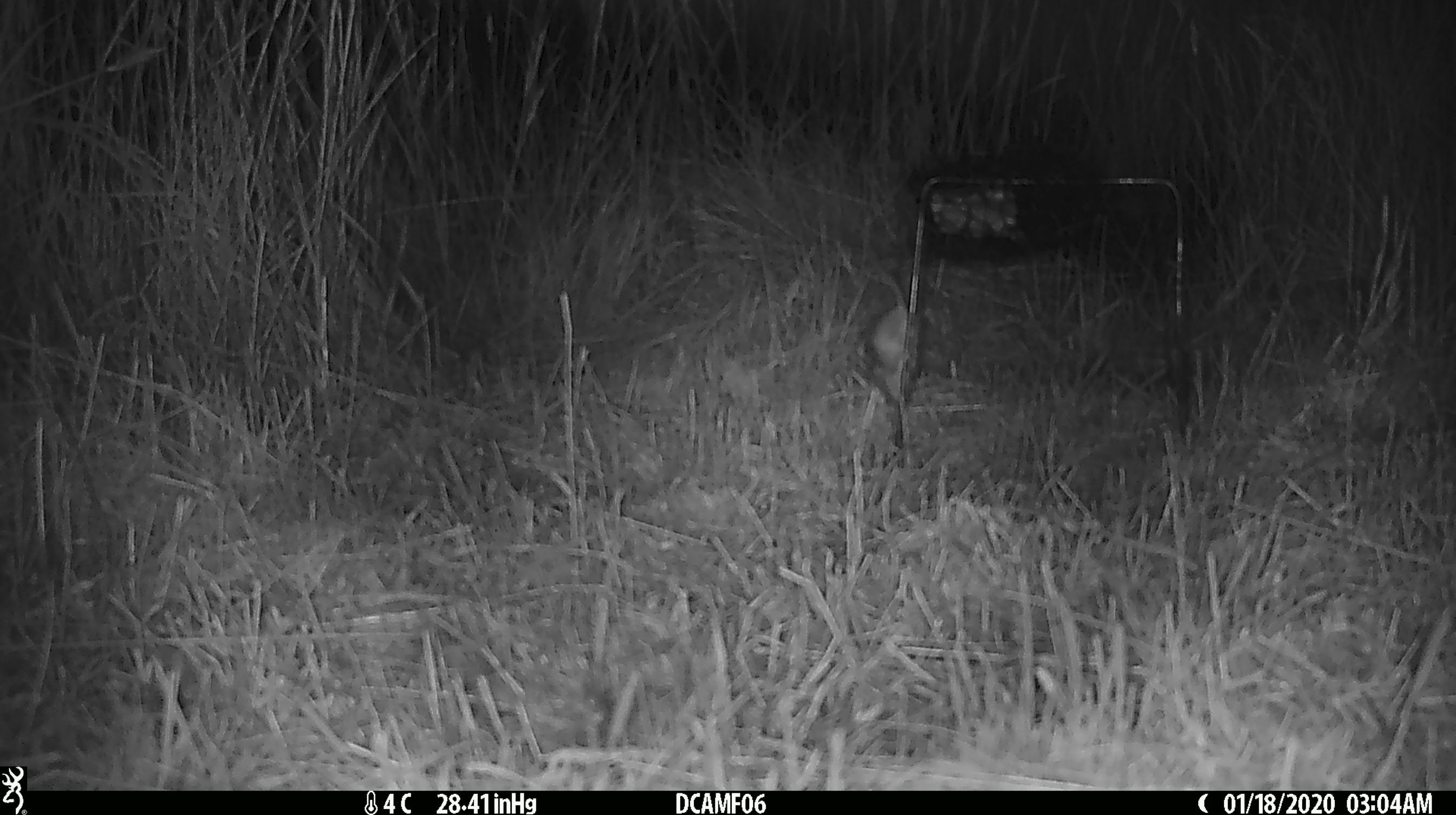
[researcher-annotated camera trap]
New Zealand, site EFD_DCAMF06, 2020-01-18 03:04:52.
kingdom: Animalia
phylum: Chordata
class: Mammalia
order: Rodentia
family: Muridae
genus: Mus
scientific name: Mus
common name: mouse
Mouse (Mus).